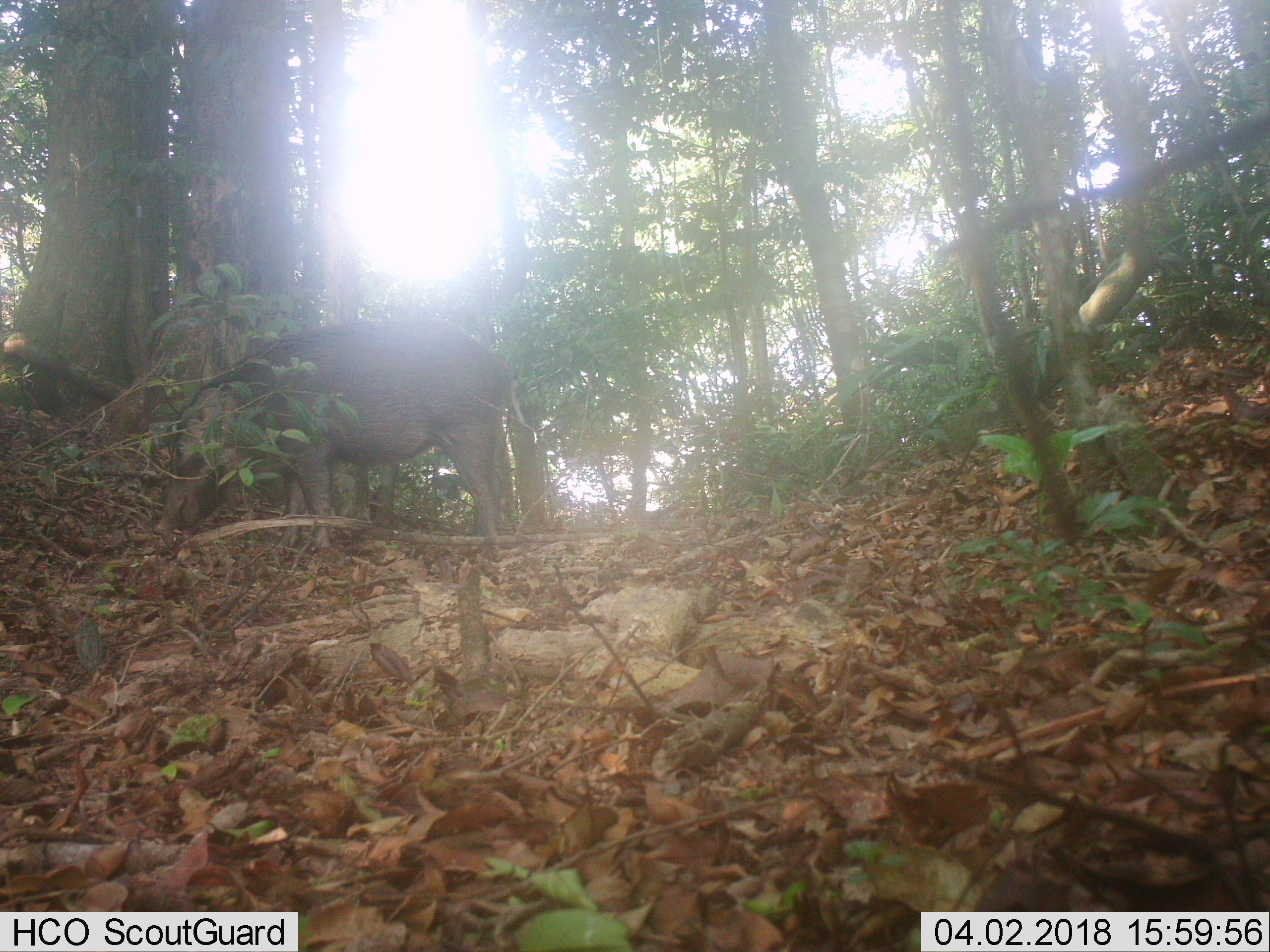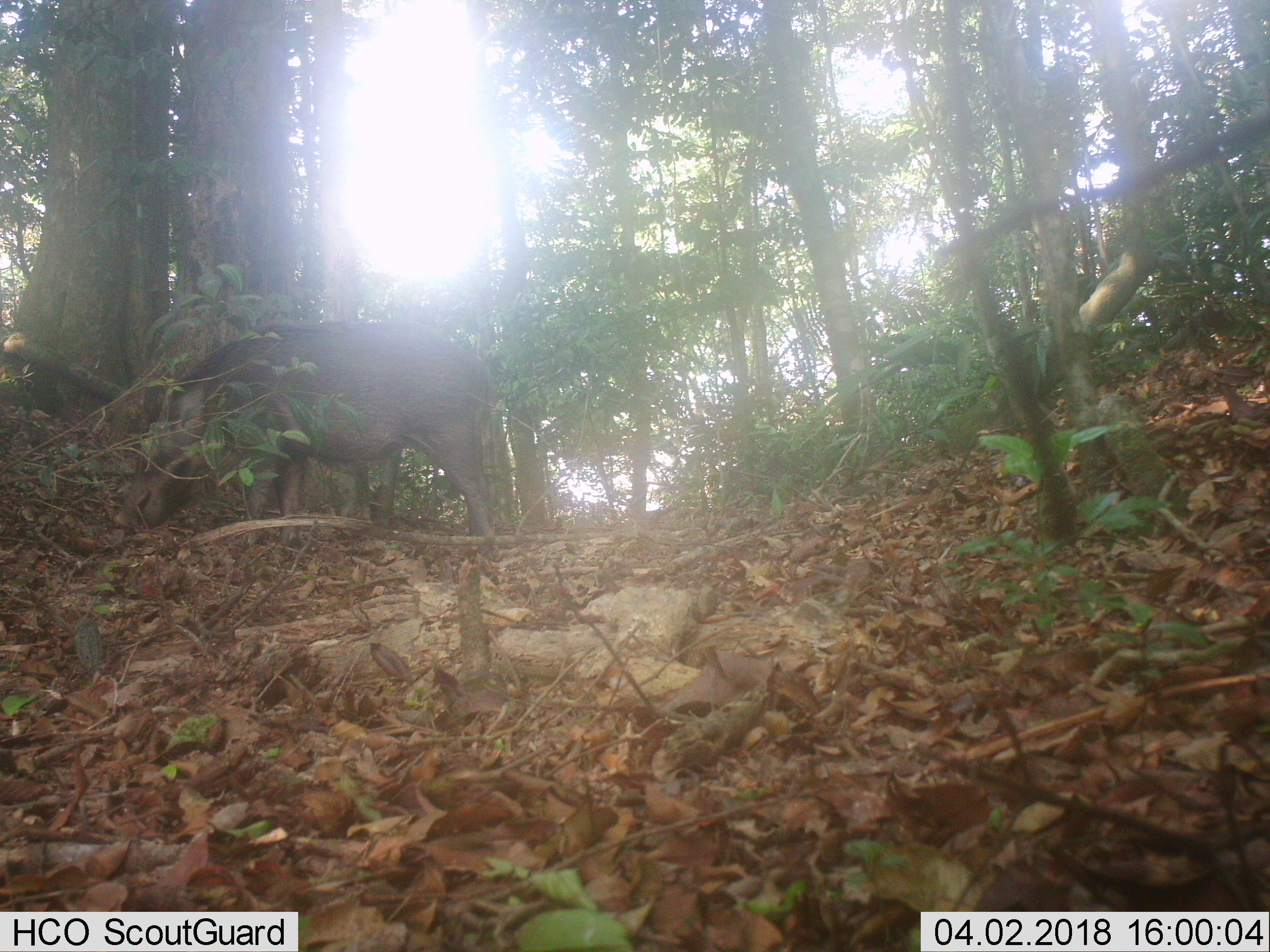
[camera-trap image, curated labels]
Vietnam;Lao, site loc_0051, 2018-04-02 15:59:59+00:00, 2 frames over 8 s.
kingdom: Animalia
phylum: Chordata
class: Mammalia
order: Artiodactyla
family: Suidae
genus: Sus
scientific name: Sus scrofa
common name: eurasian wild pig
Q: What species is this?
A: Eurasian wild pig (Sus scrofa).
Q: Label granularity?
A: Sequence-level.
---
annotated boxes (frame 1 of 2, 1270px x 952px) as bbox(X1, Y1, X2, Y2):
eurasian wild pig: bbox(152, 318, 524, 549)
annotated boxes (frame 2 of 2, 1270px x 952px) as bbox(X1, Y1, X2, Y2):
eurasian wild pig: bbox(123, 320, 501, 559)